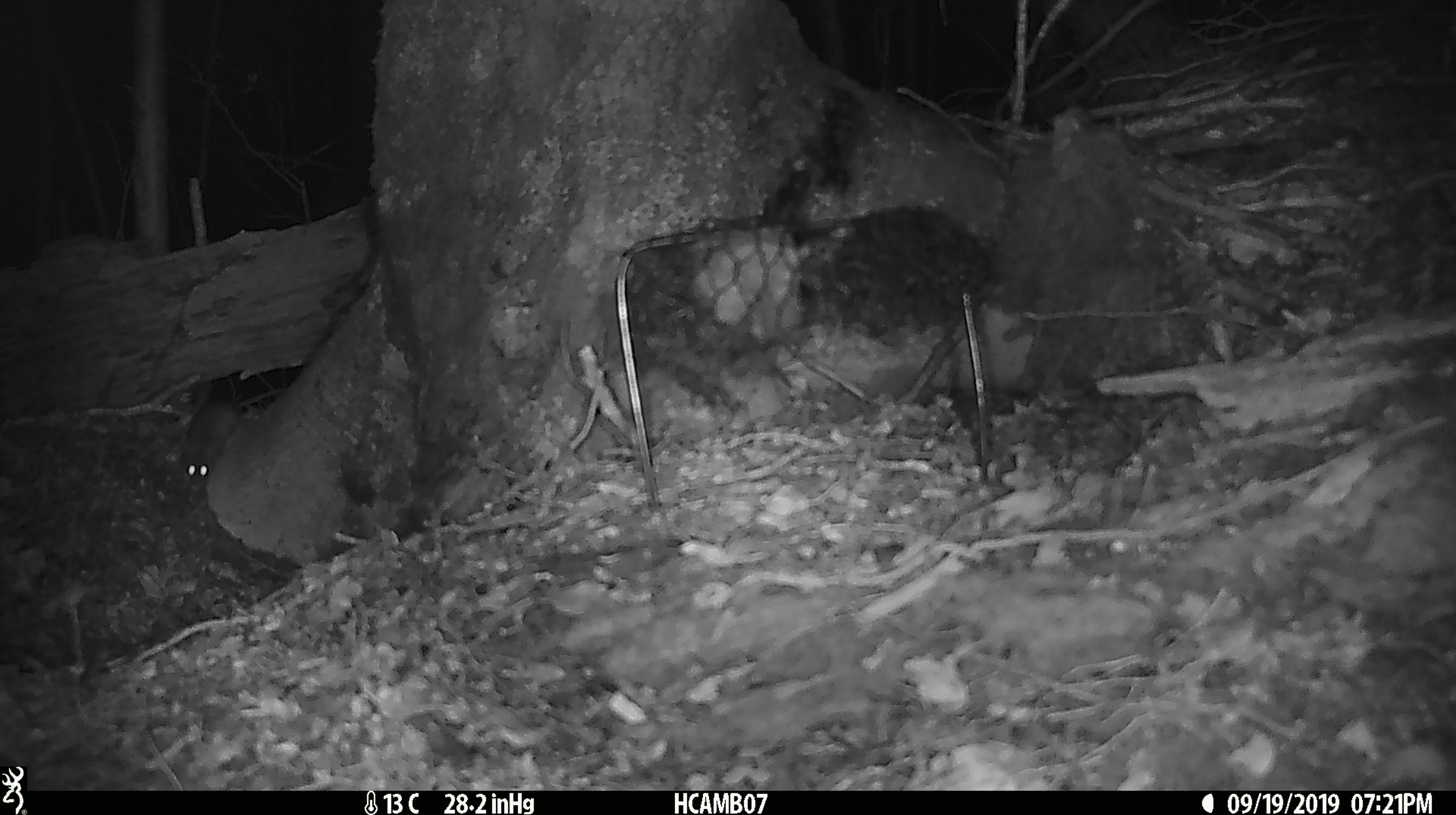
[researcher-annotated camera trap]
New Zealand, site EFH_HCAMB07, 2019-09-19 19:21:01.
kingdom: Animalia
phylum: Chordata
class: Mammalia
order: Rodentia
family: Muridae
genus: Mus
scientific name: Mus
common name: mouse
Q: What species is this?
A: Mouse (Mus).